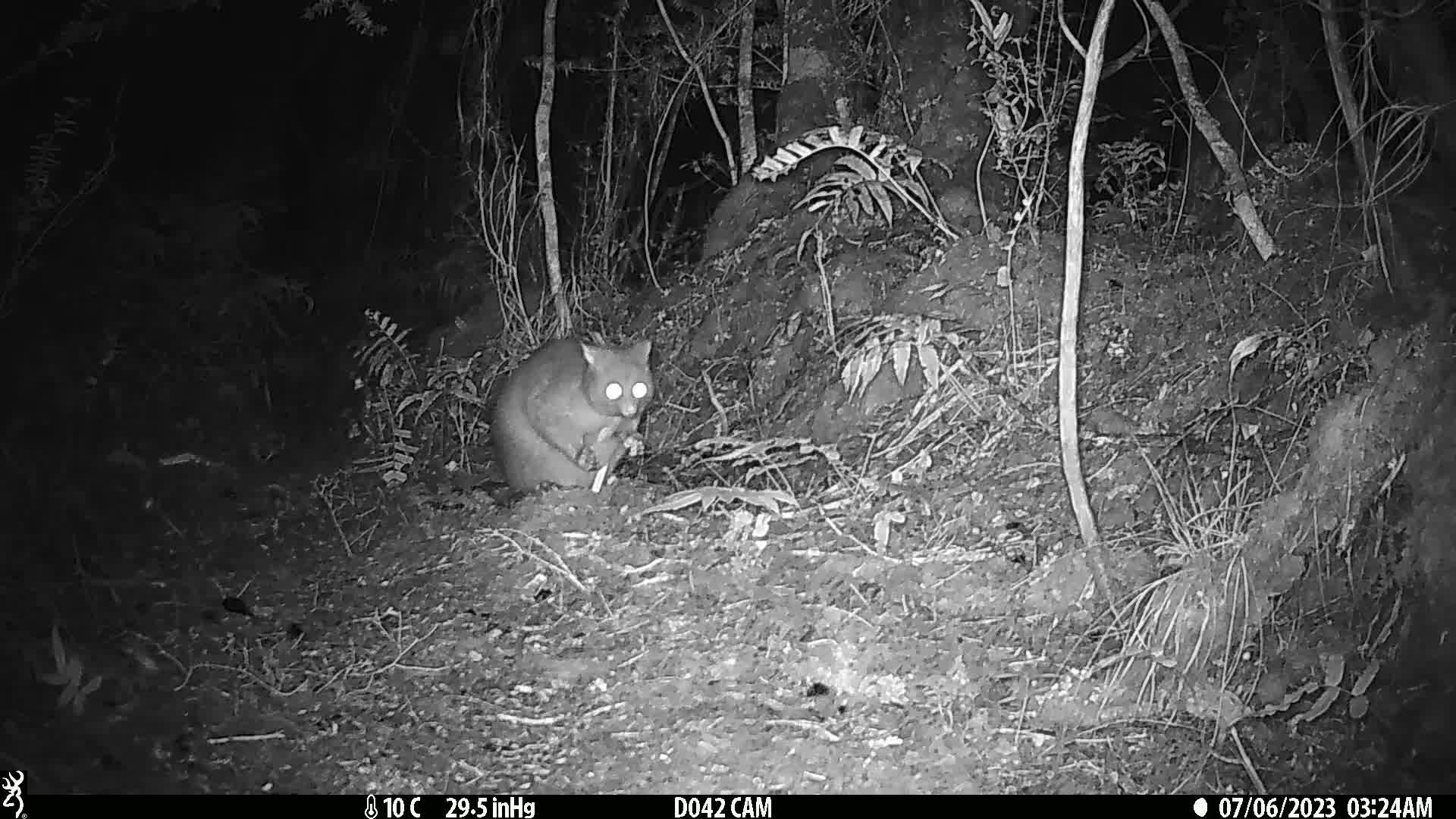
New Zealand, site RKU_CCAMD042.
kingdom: Animalia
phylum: Chordata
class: Mammalia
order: Diprotodontia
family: Phalangeridae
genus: Trichosurus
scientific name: Trichosurus vulpecula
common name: common brushtail possum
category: possum